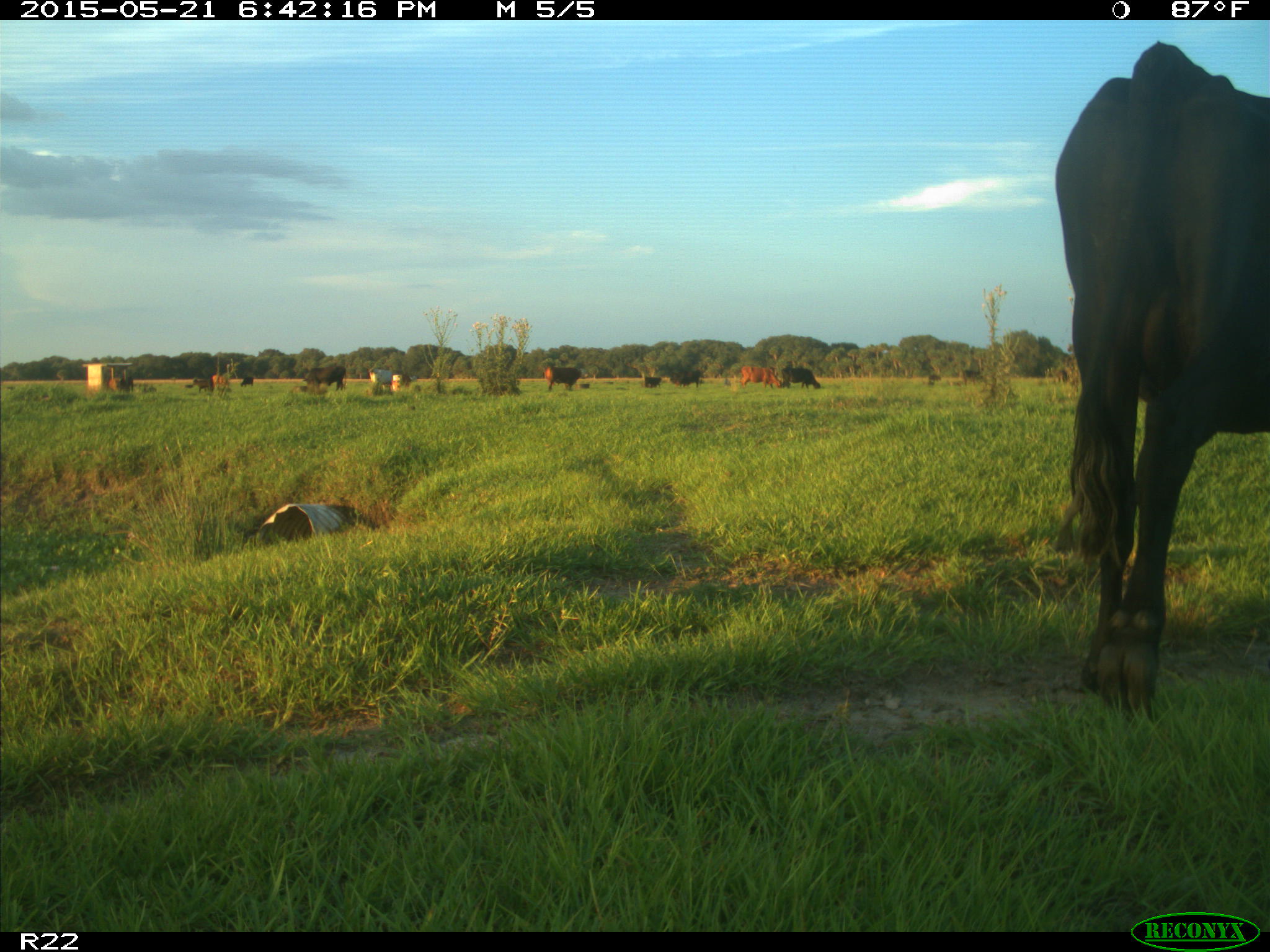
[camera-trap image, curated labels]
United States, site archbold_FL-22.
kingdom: Animalia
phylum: Chordata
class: Mammalia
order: Artiodactyla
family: Bovidae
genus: Bos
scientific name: Bos taurus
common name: domestic cow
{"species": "Bos taurus (domestic cow)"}